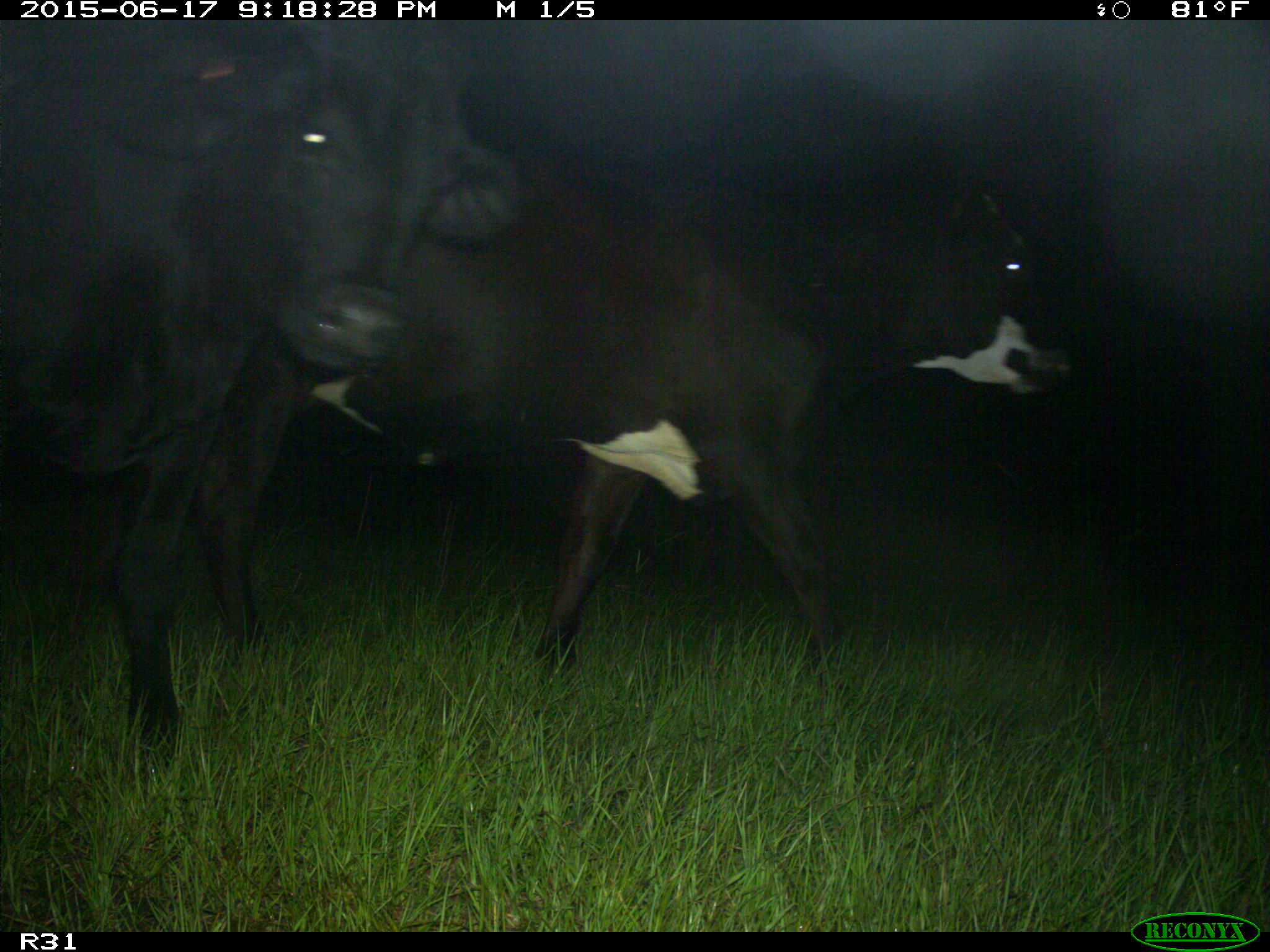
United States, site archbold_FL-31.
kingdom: Animalia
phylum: Chordata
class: Mammalia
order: Artiodactyla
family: Bovidae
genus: Bos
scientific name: Bos taurus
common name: domestic cow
Bos taurus (domestic cow).